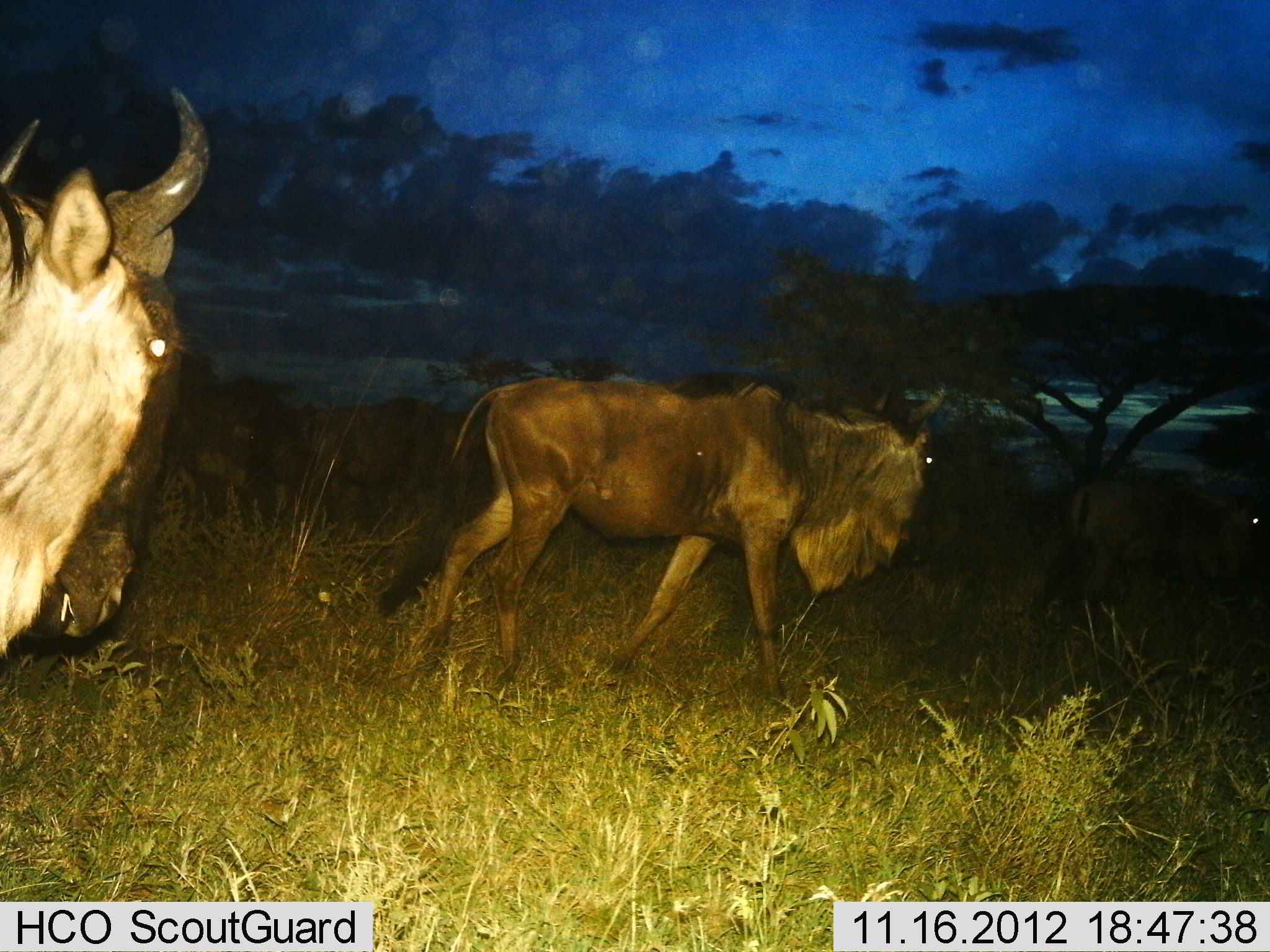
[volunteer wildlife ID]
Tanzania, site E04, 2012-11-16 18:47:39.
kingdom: Animalia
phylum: Chordata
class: Mammalia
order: Artiodactyla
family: Bovidae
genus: Connochaetes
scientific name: Connochaetes taurinus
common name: blue wildebeest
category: wildebeest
Wildebeest (blue wildebeest) (Connochaetes taurinus), count 3. Behavior (volunteer vote fractions): standing 10%, resting 0%, moving 80%, interacting 0%. Young present (vote fraction): 0%. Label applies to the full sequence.